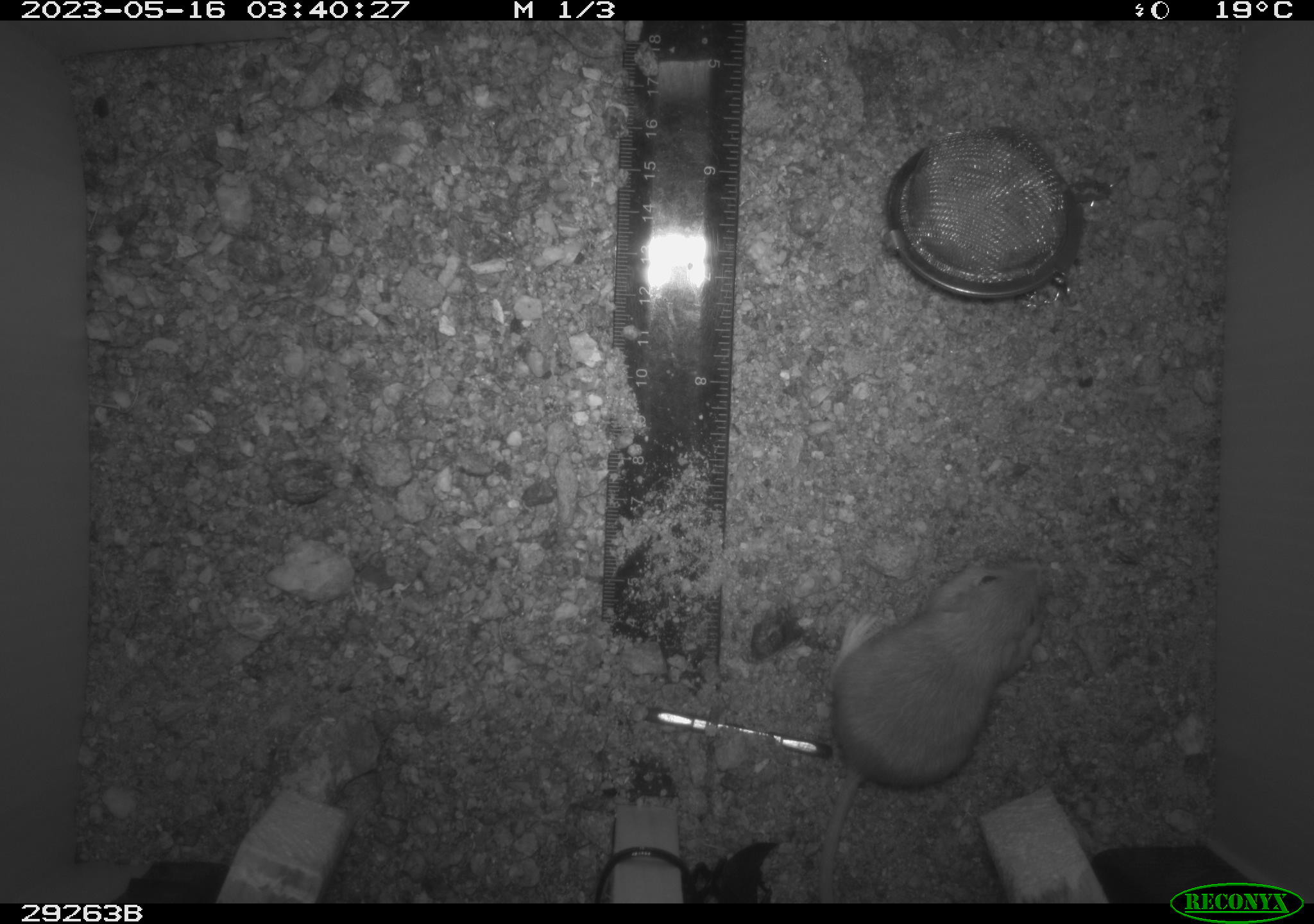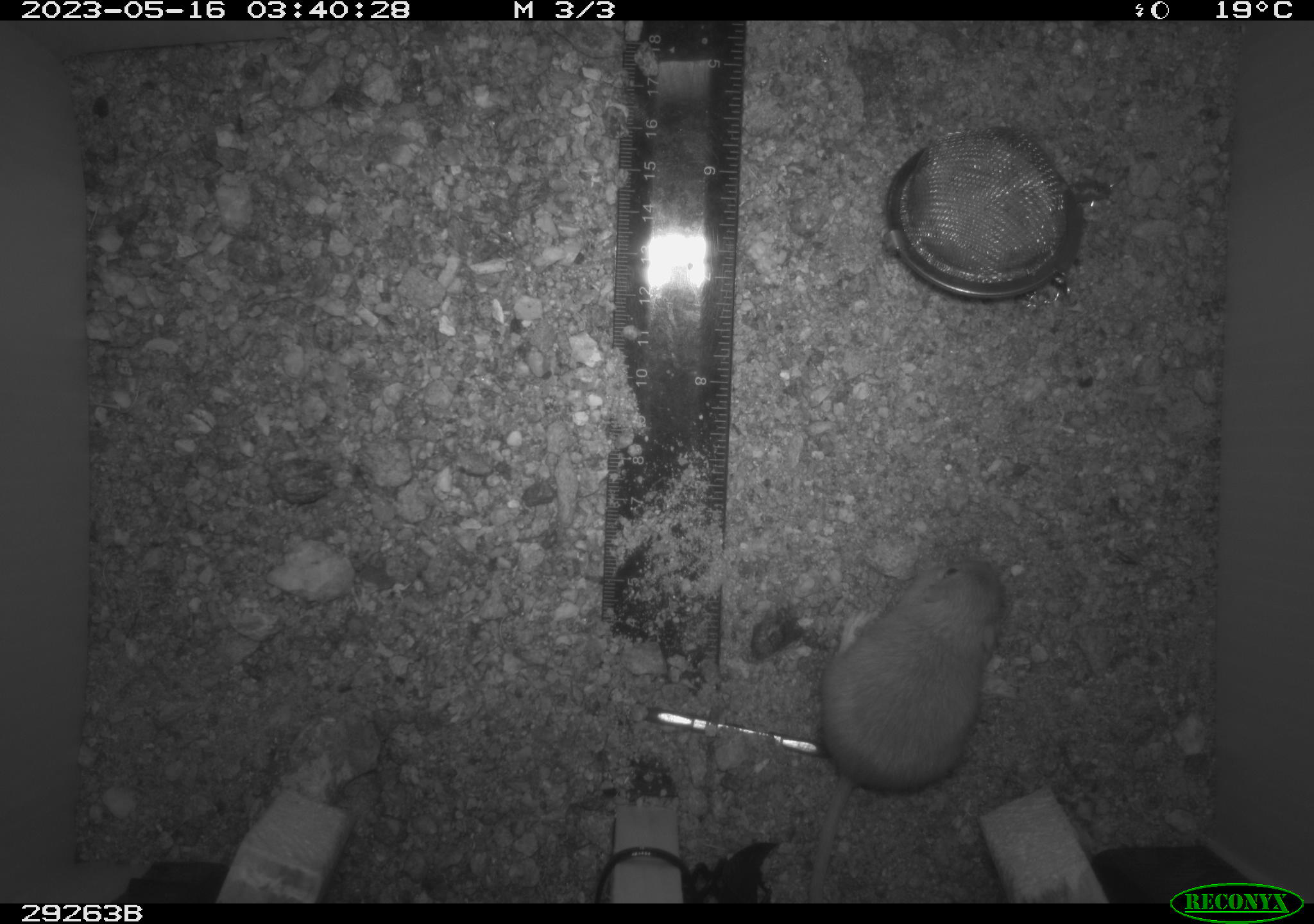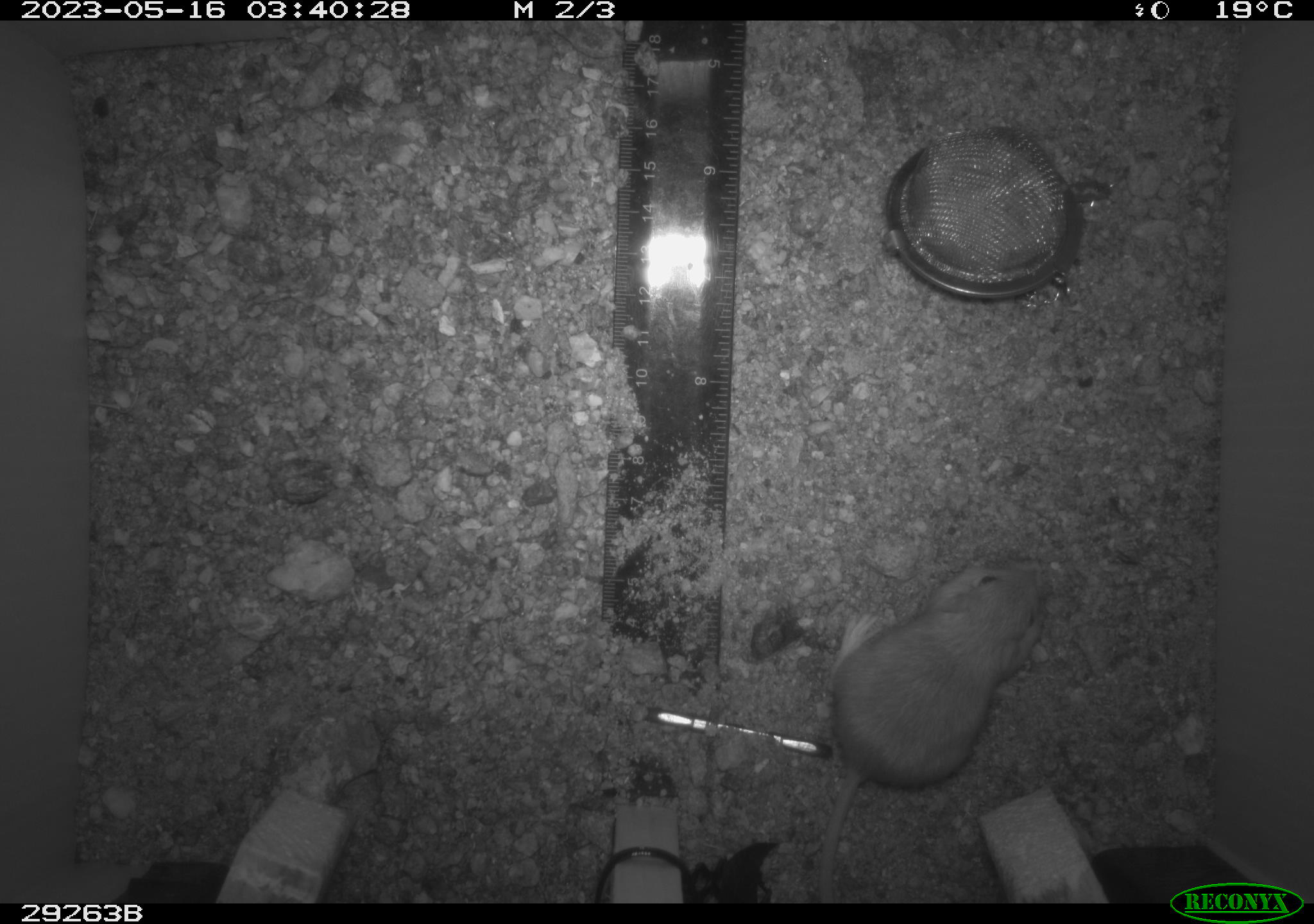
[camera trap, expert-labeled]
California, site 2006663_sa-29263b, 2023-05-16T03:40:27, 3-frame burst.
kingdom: Animalia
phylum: Chordata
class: Mammalia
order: Rodentia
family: Heteromyidae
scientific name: Heteromyidae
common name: kangaroo rats and pocket mice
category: heteromyidae family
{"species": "heteromyidae family (kangaroo rats and pocket mice) (Heteromyidae)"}